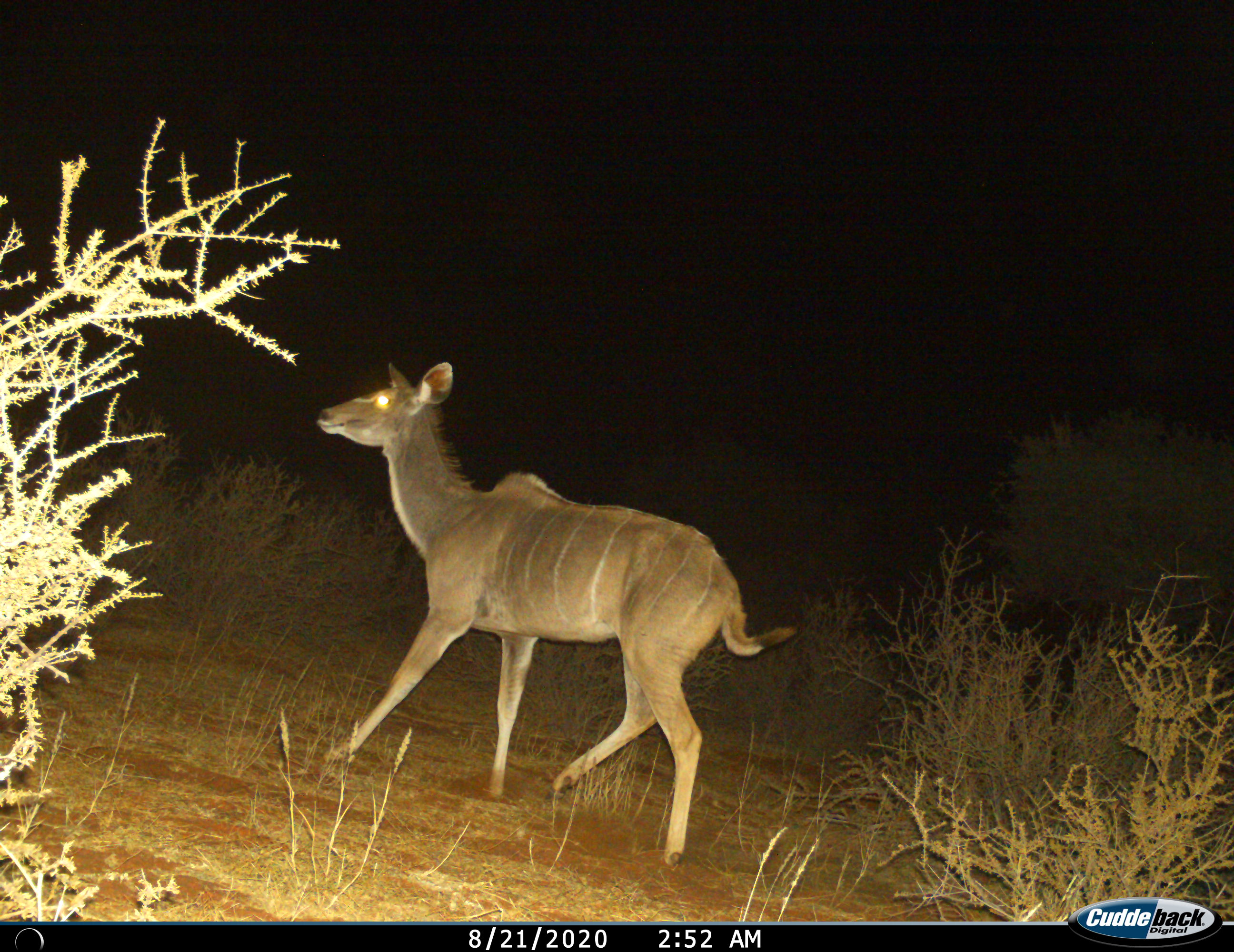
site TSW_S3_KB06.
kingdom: Animalia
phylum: Chordata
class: Mammalia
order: Artiodactyla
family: Bovidae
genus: Tragelaphus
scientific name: Tragelaphus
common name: kudu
Kudu (Tragelaphus), count 1. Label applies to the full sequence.